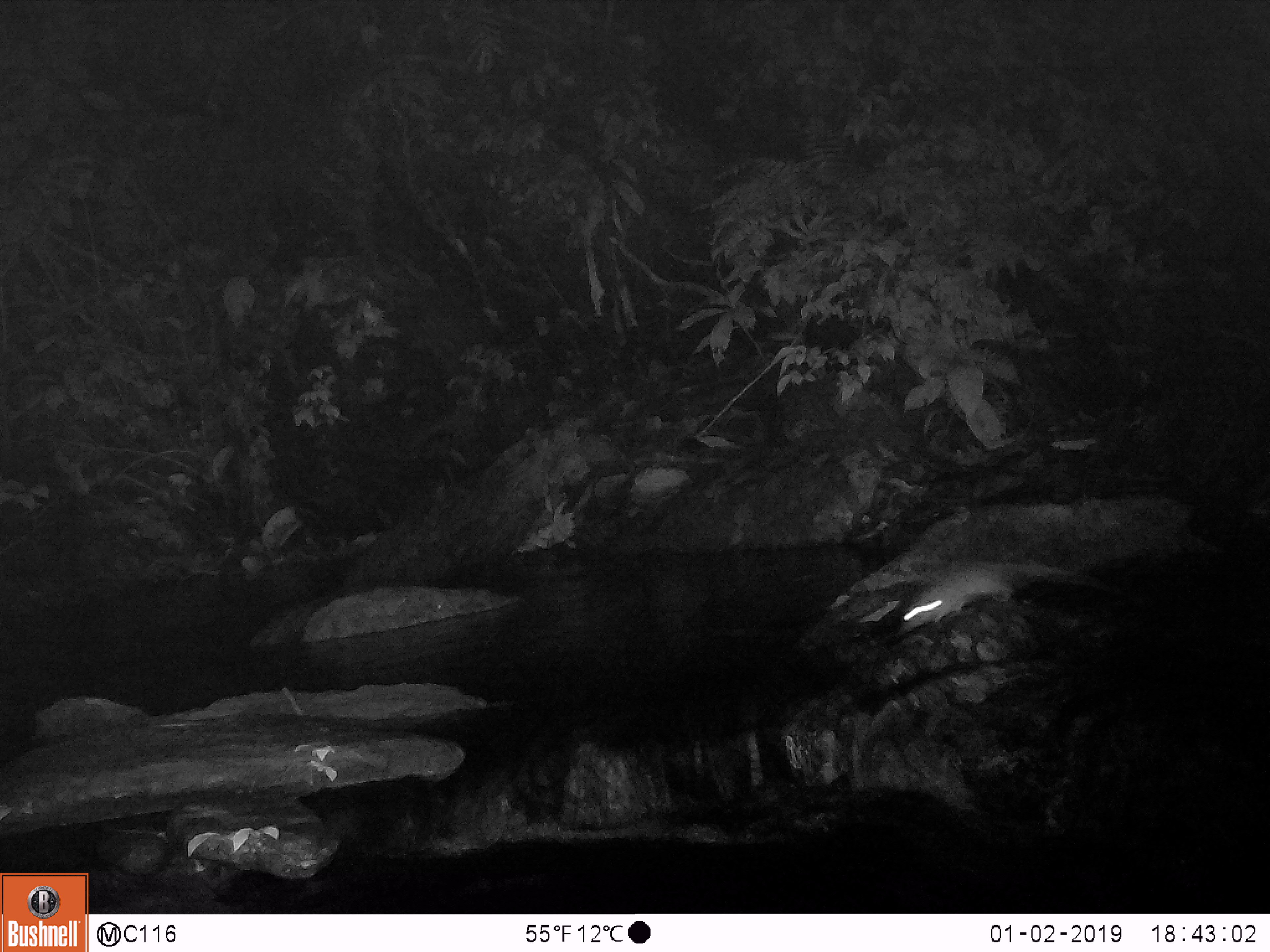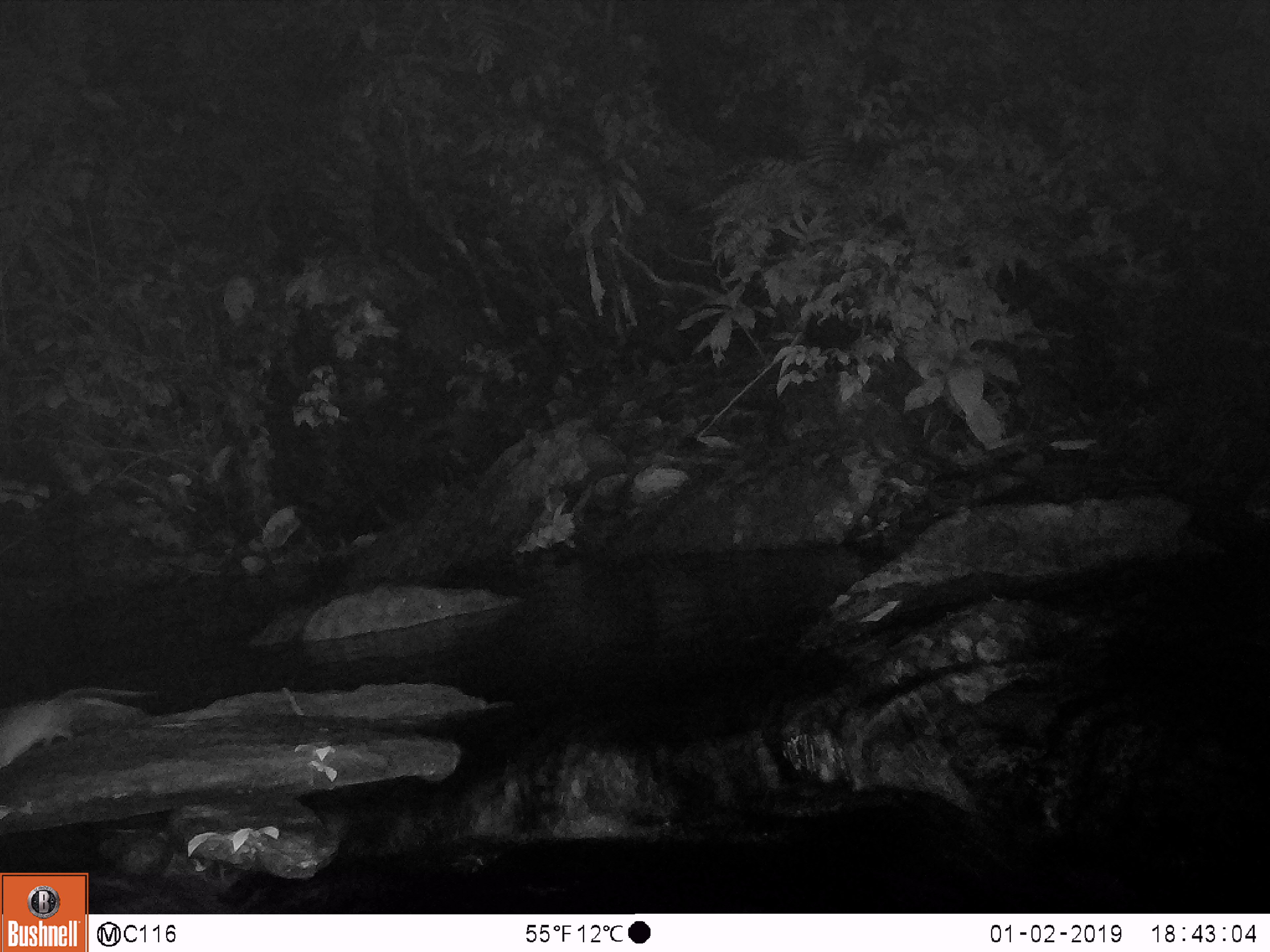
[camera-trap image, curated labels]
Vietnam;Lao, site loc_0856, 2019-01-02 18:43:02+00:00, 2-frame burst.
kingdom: Animalia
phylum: Chordata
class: Mammalia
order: Rodentia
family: Muridae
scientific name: Muridae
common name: old-world mice and rats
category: unidentified murid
Unidentified murid (old-world mice and rats) (Muridae). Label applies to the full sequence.